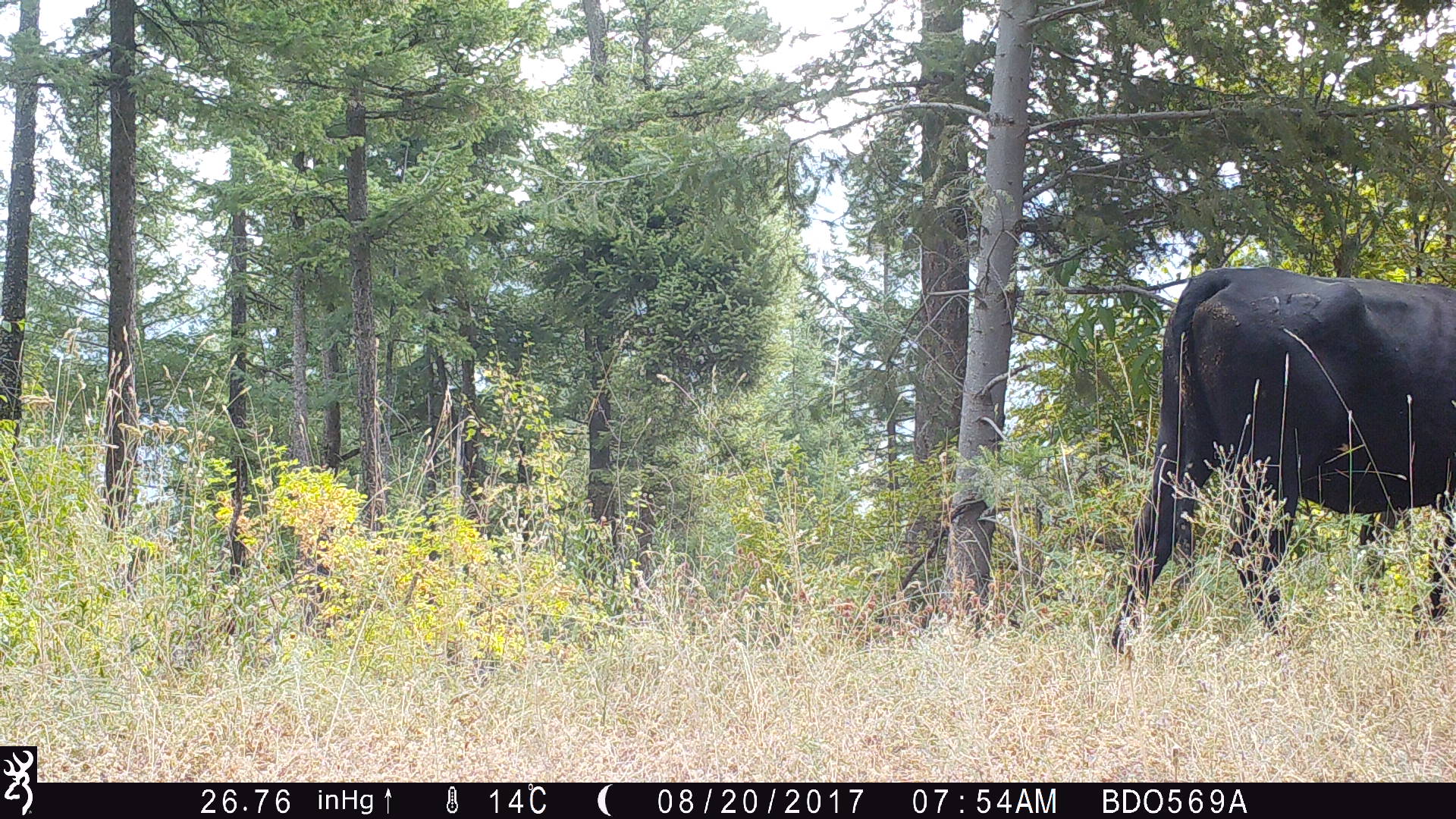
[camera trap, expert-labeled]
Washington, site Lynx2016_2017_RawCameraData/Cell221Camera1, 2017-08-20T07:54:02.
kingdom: Animalia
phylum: Chordata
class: Mammalia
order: Artiodactyla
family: Bovidae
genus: Bos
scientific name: Bos taurus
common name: domestic cattle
Domestic cattle (Bos taurus). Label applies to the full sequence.